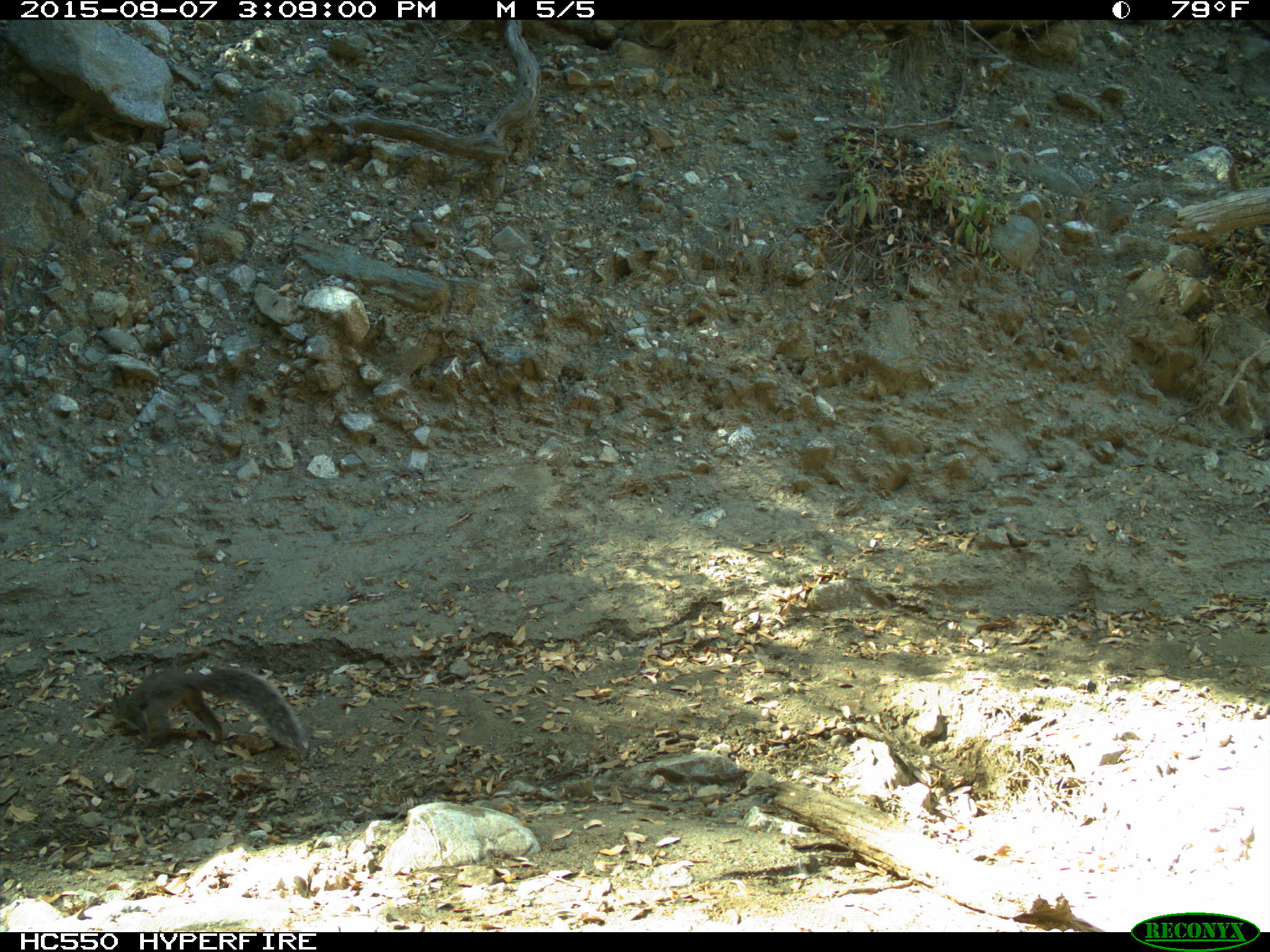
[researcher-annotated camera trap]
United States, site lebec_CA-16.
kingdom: Animalia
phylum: Chordata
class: Mammalia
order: Rodentia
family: Sciuridae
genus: Sciurus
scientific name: Sciurus carolinensis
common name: eastern gray squirrel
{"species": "Sciurus carolinensis (eastern gray squirrel)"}